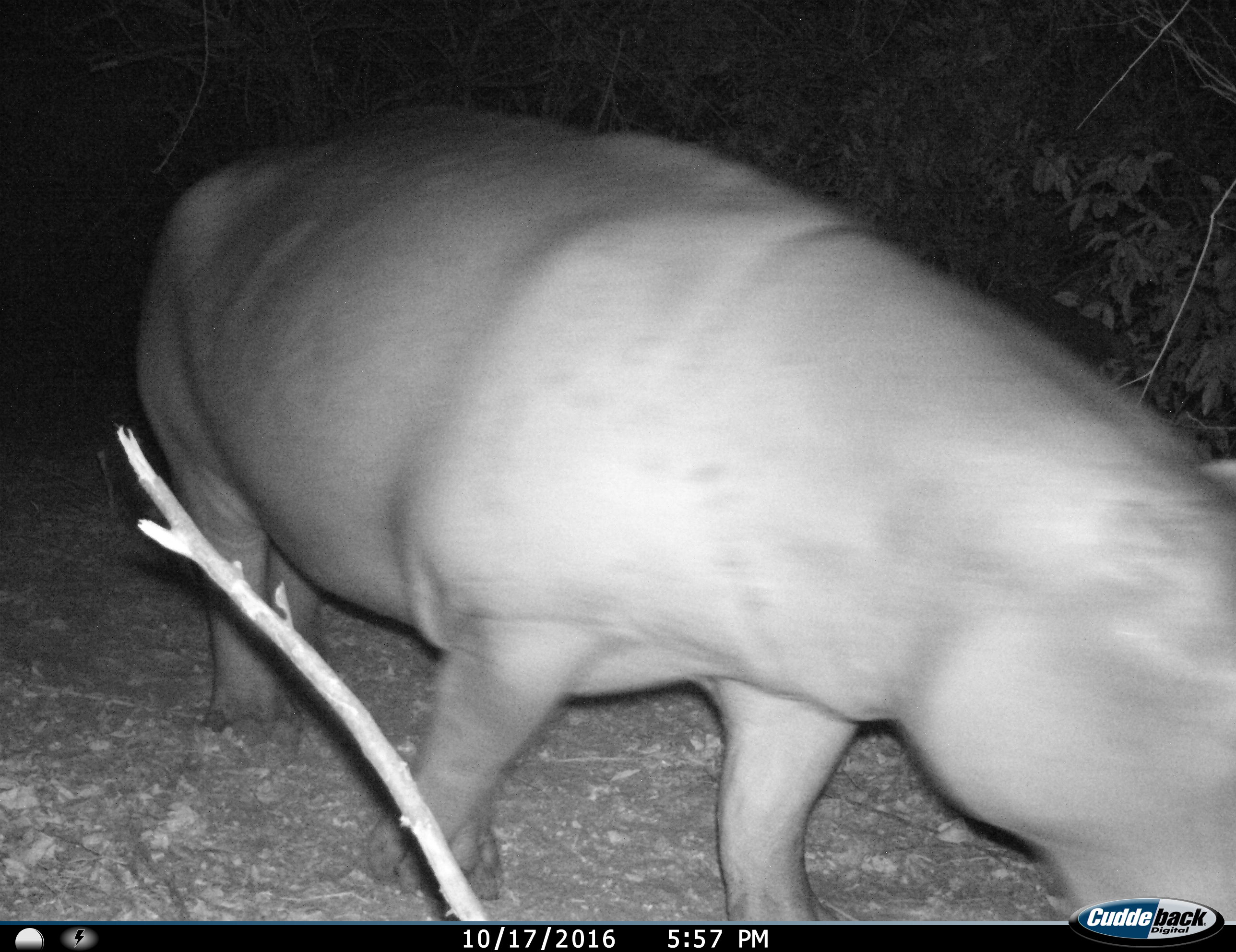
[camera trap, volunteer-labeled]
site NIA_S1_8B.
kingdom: Animalia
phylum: Chordata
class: Mammalia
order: Artiodactyla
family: Hippopotamidae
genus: Hippopotamus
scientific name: Hippopotamus amphibius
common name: hippopotamus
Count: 1.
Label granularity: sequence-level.